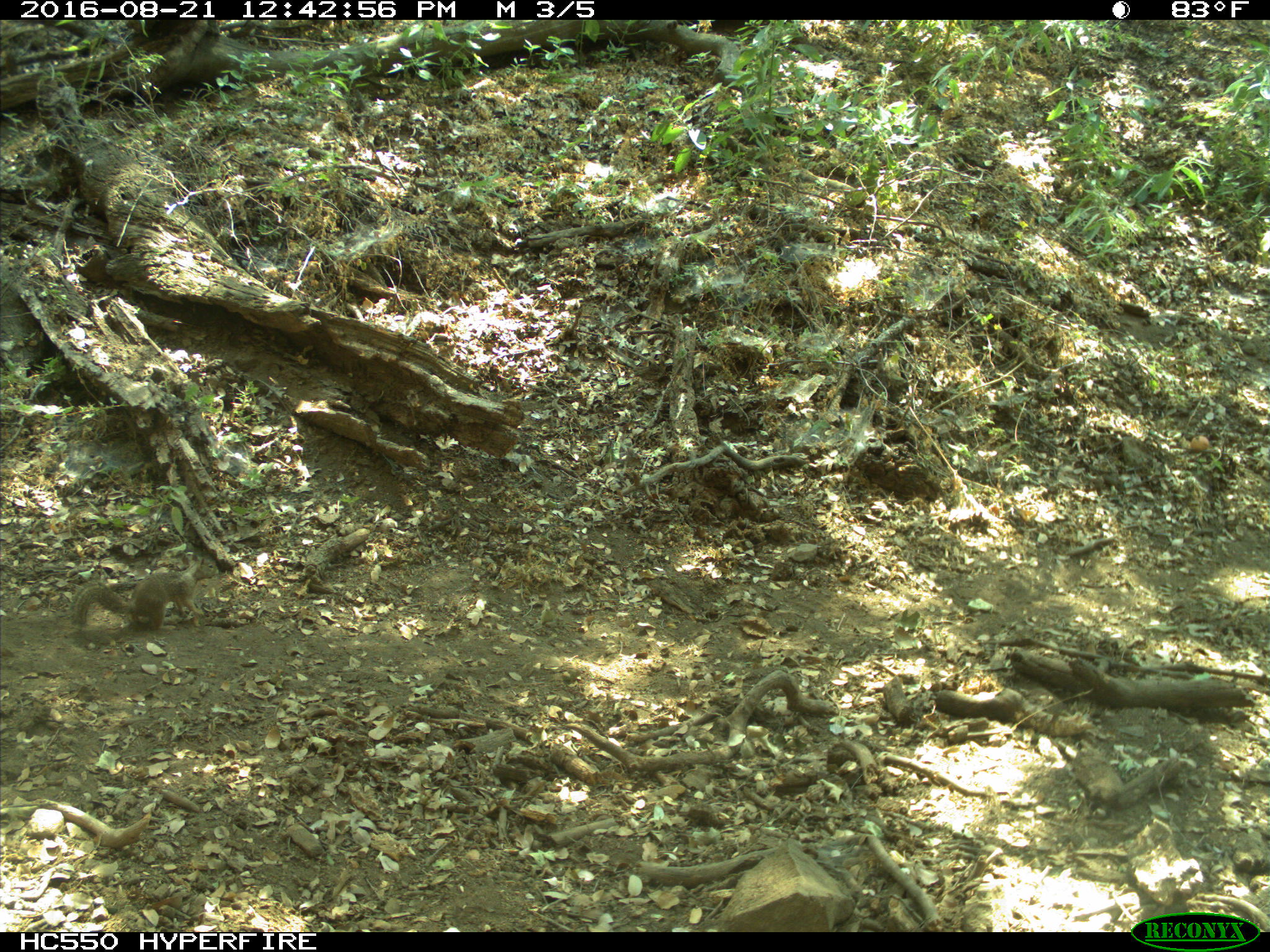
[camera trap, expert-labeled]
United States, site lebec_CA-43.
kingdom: Animalia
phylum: Chordata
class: Mammalia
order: Rodentia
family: Sciuridae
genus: Otospermophilus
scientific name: Otospermophilus beecheyi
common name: california ground squirrel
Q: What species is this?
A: Otospermophilus beecheyi (california ground squirrel).